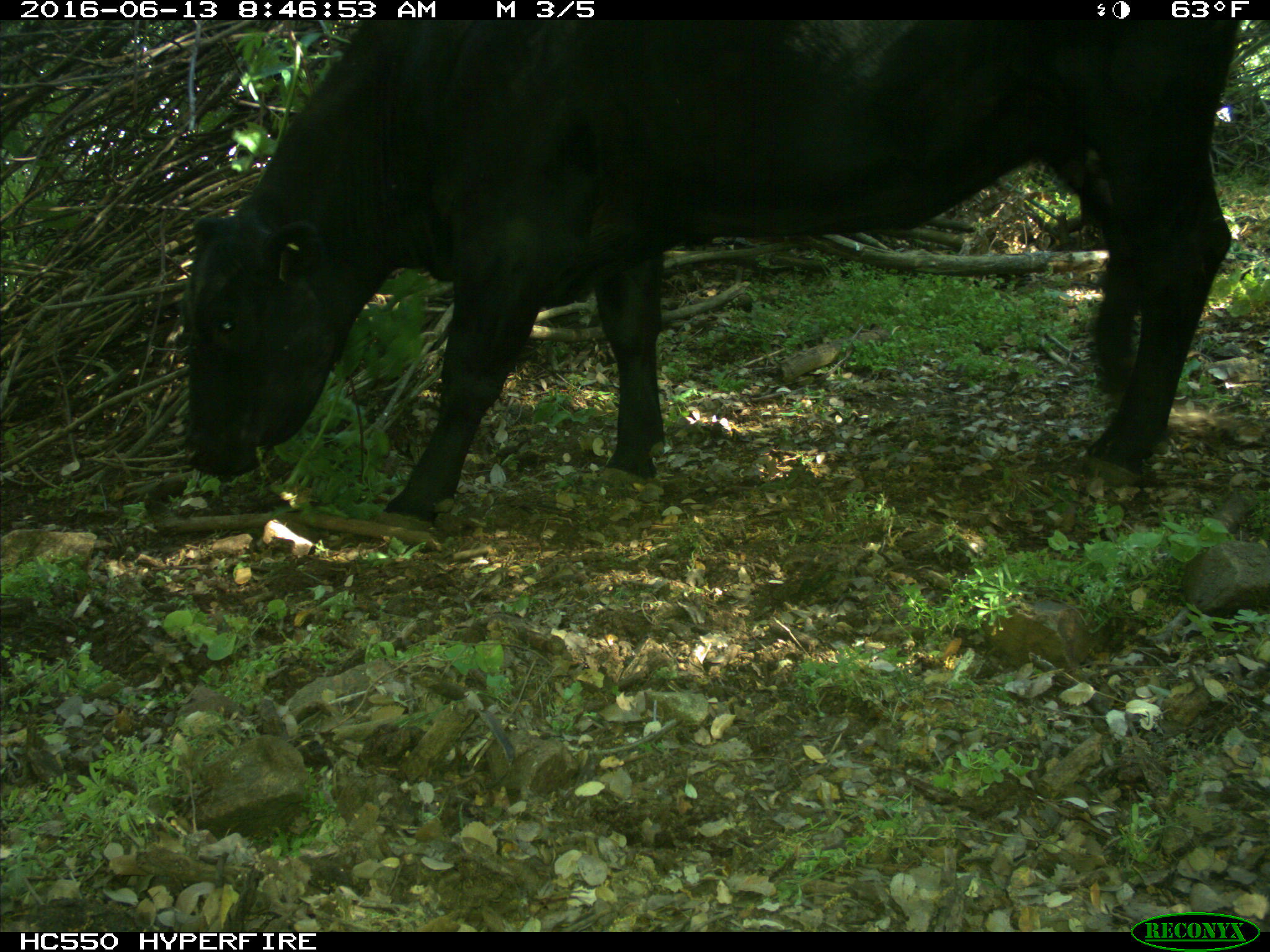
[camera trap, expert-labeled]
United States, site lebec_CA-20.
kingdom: Animalia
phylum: Chordata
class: Mammalia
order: Artiodactyla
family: Bovidae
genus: Bos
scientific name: Bos taurus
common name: domestic cow